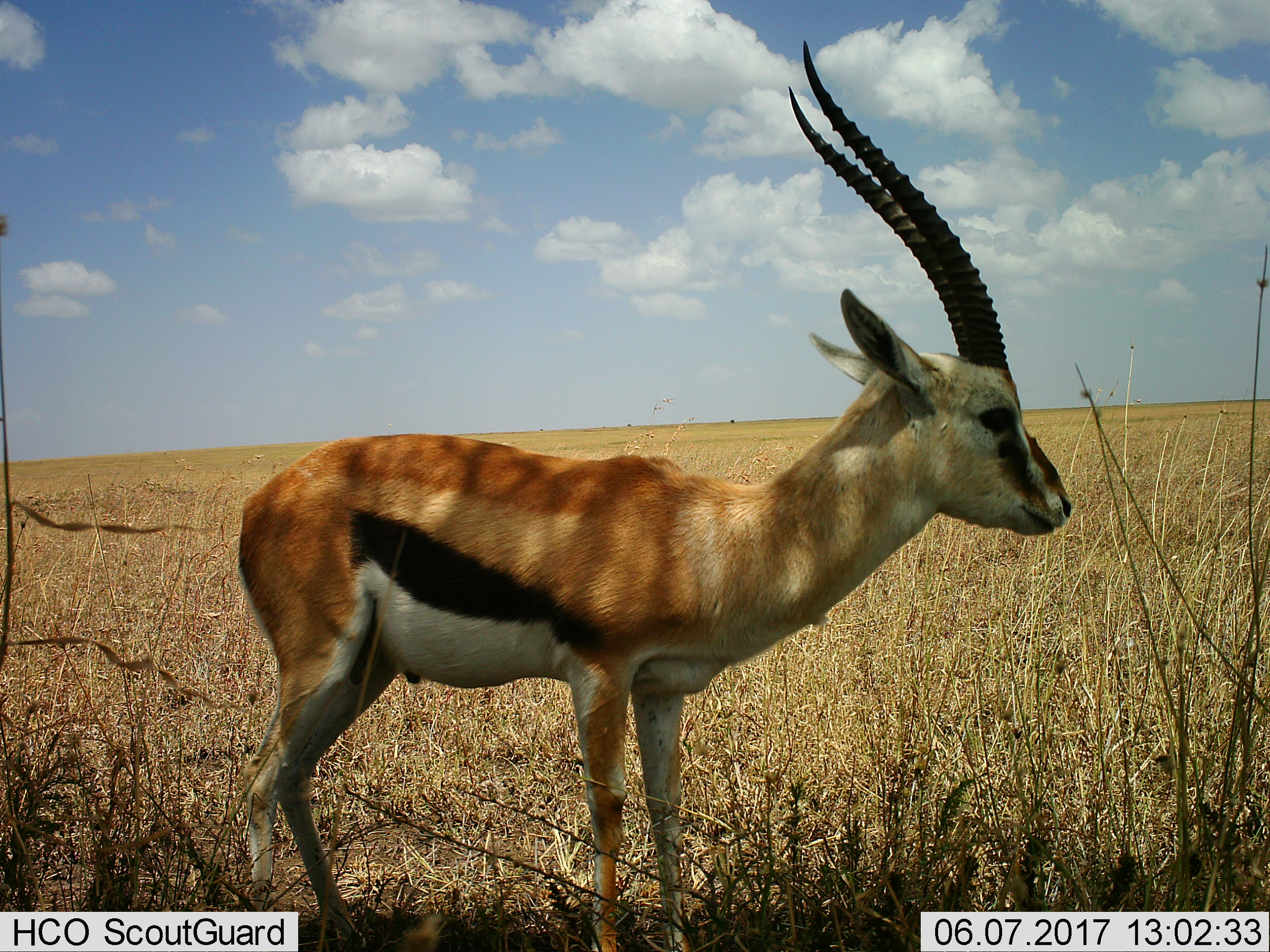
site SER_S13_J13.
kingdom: Animalia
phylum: Chordata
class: Mammalia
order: Artiodactyla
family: Bovidae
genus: Eudorcas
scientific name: Eudorcas thomsonii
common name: thomson's gazelle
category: gazellethomsons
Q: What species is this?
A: Gazellethomsons (thomson's gazelle) (Eudorcas thomsonii).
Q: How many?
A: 1.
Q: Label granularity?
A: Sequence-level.